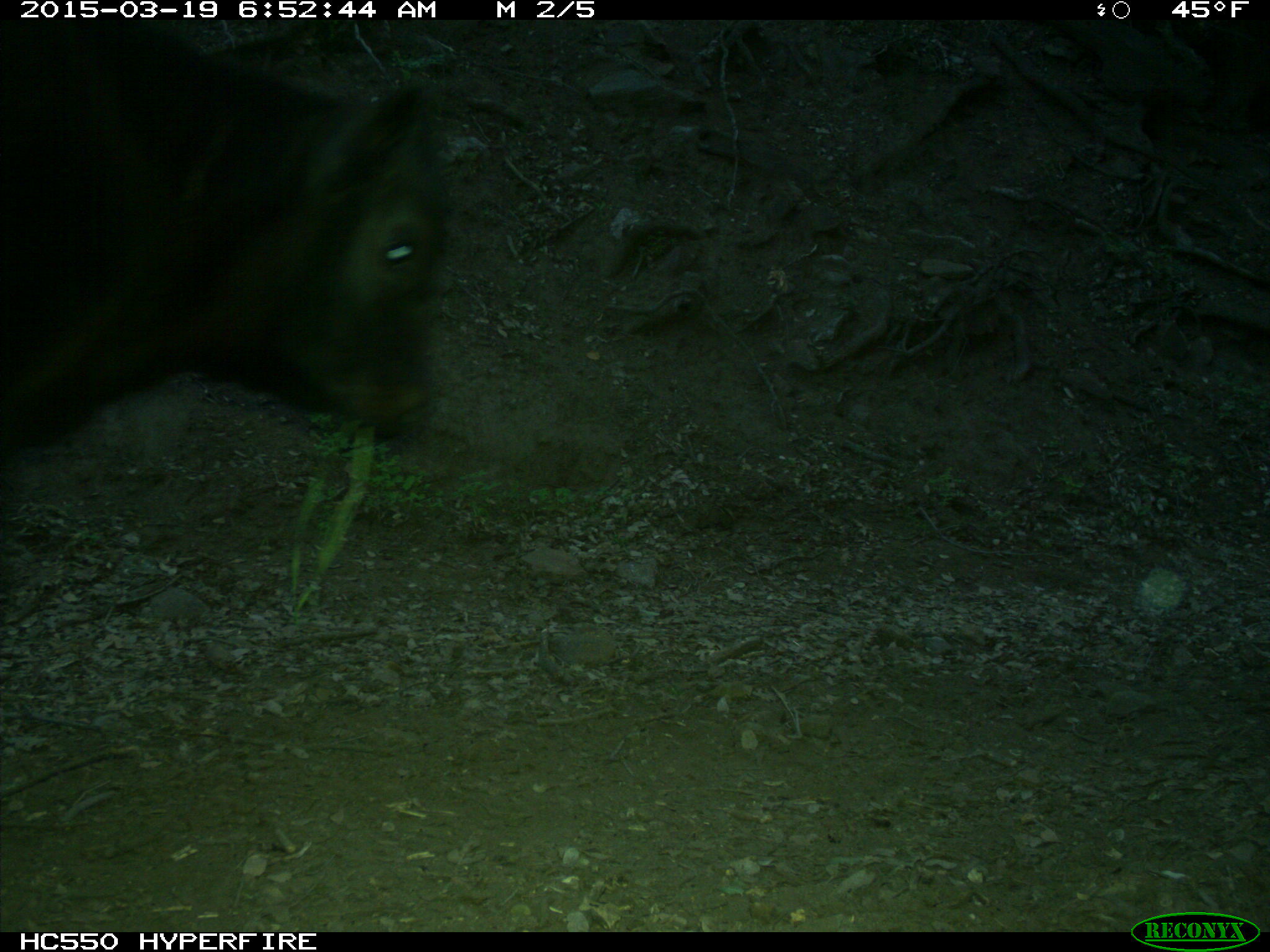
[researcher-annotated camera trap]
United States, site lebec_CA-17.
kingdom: Animalia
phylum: Chordata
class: Mammalia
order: Artiodactyla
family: Bovidae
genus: Bos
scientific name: Bos taurus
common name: domestic cow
Bos taurus (domestic cow).